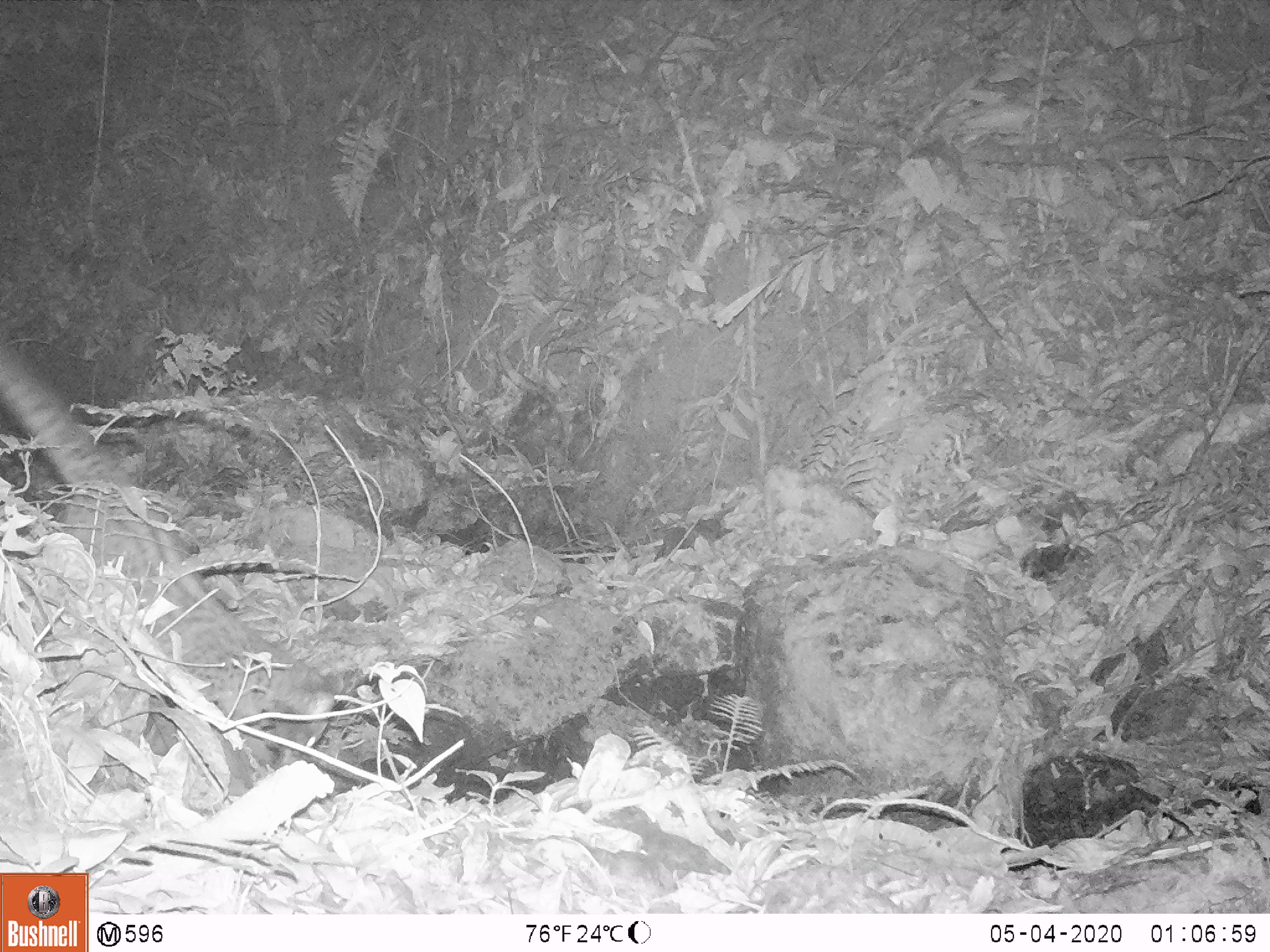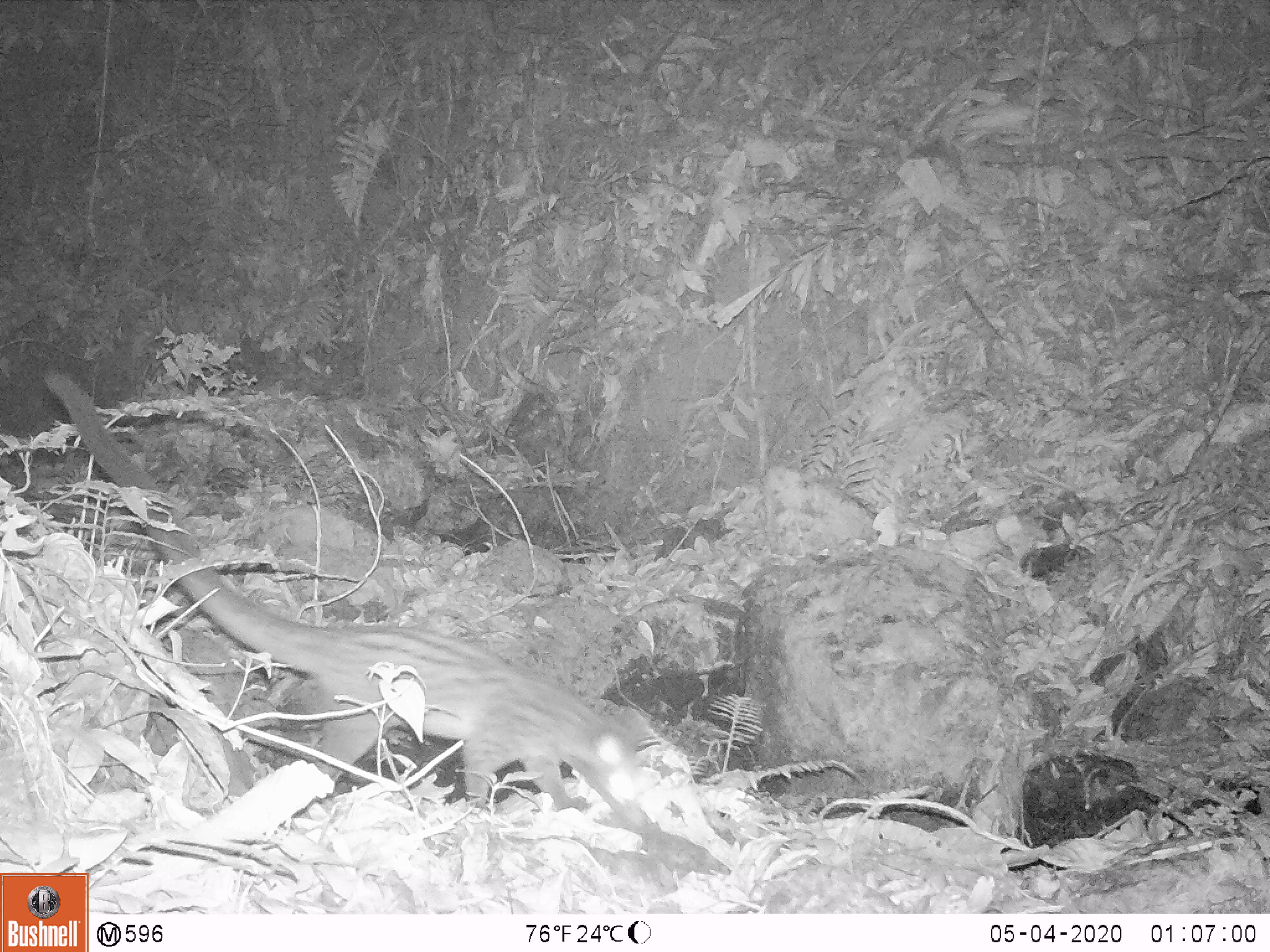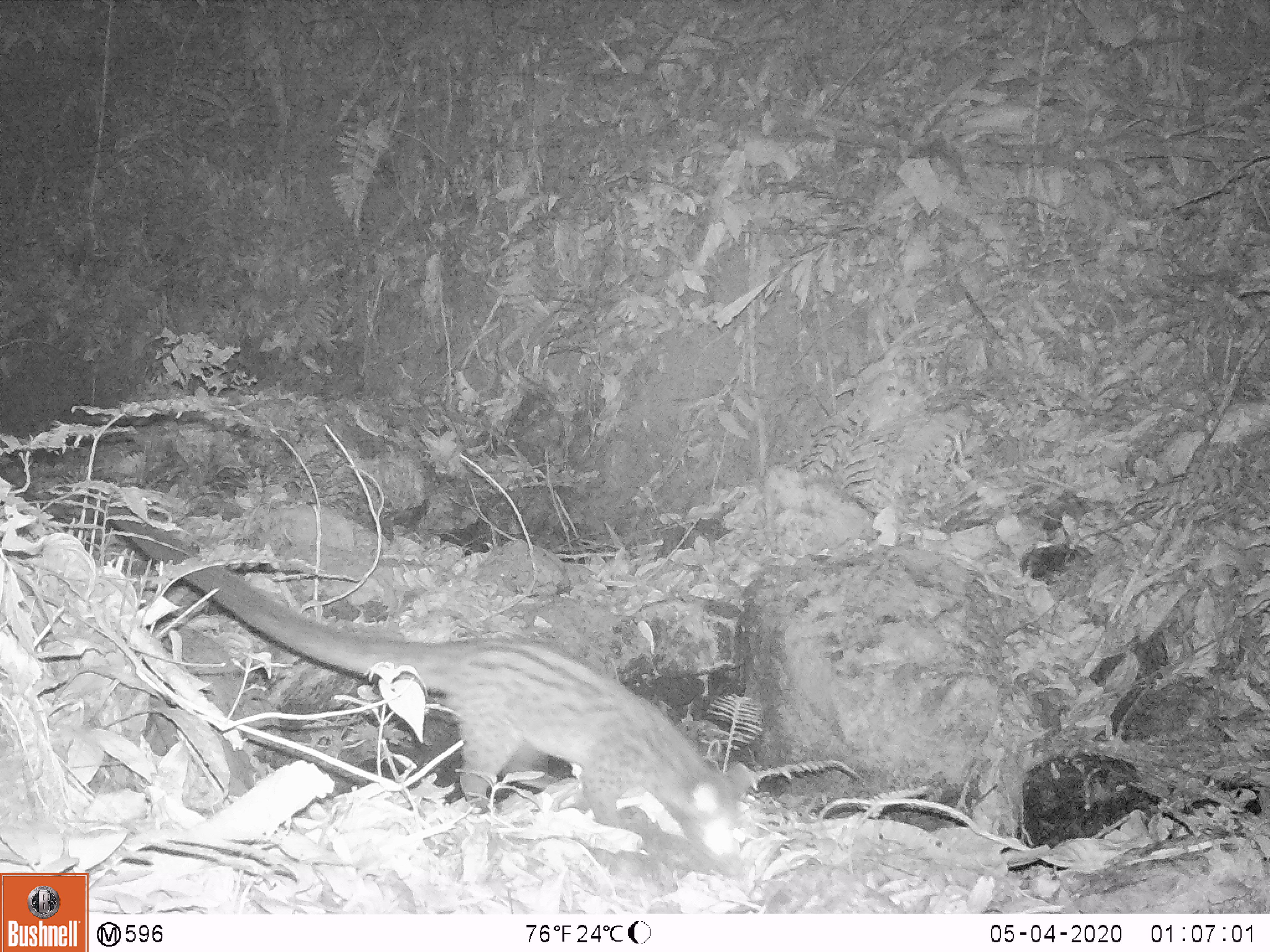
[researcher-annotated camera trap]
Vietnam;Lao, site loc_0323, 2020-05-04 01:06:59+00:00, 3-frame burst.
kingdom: Animalia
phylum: Chordata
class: Mammalia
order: Carnivora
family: Viverridae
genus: Paradoxurus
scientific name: Paradoxurus hermaphroditus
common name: common palm civet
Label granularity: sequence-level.